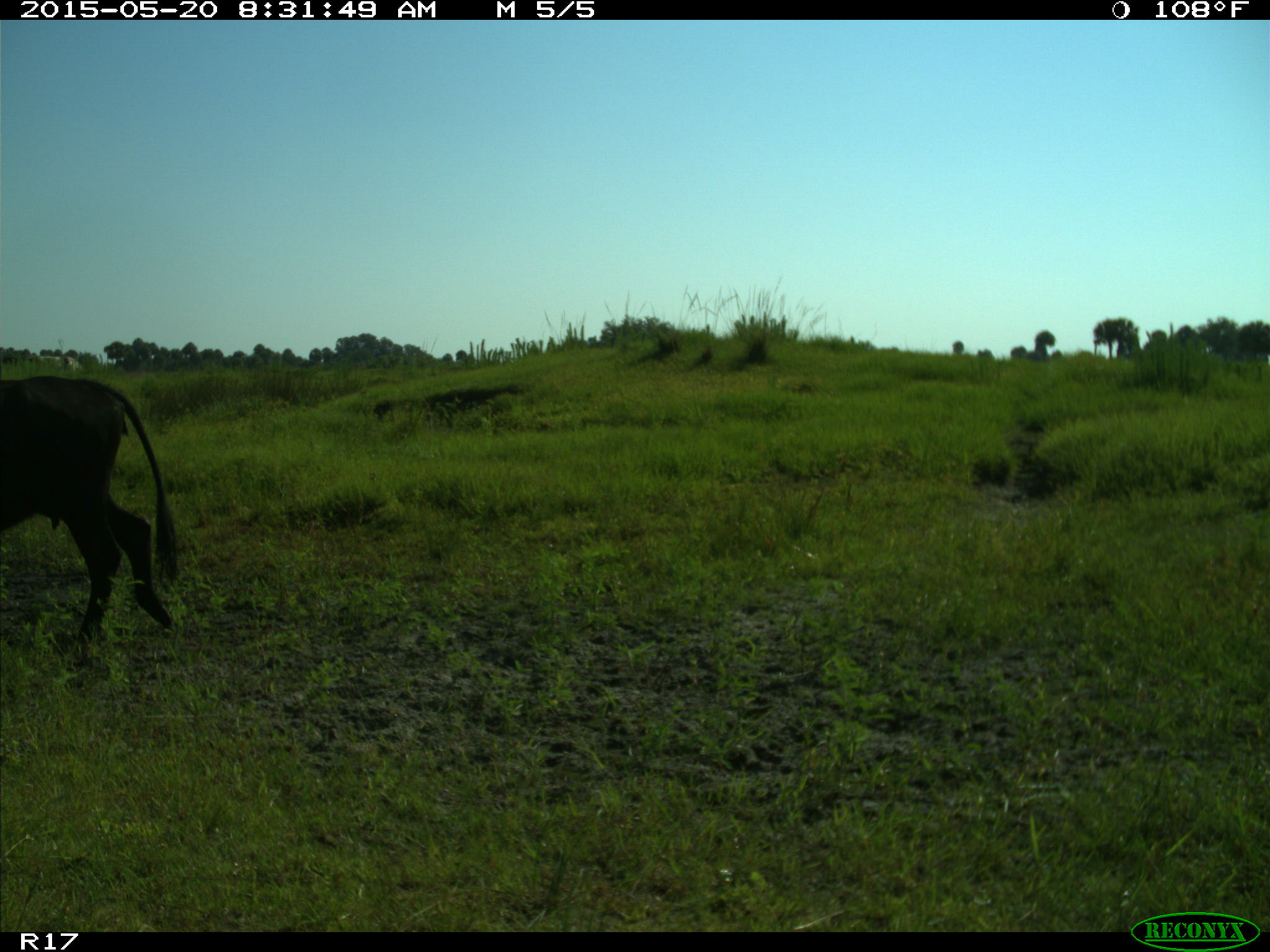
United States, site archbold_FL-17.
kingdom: Animalia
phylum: Chordata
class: Mammalia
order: Artiodactyla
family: Bovidae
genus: Bos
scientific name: Bos taurus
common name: domestic cow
Bos taurus (domestic cow).